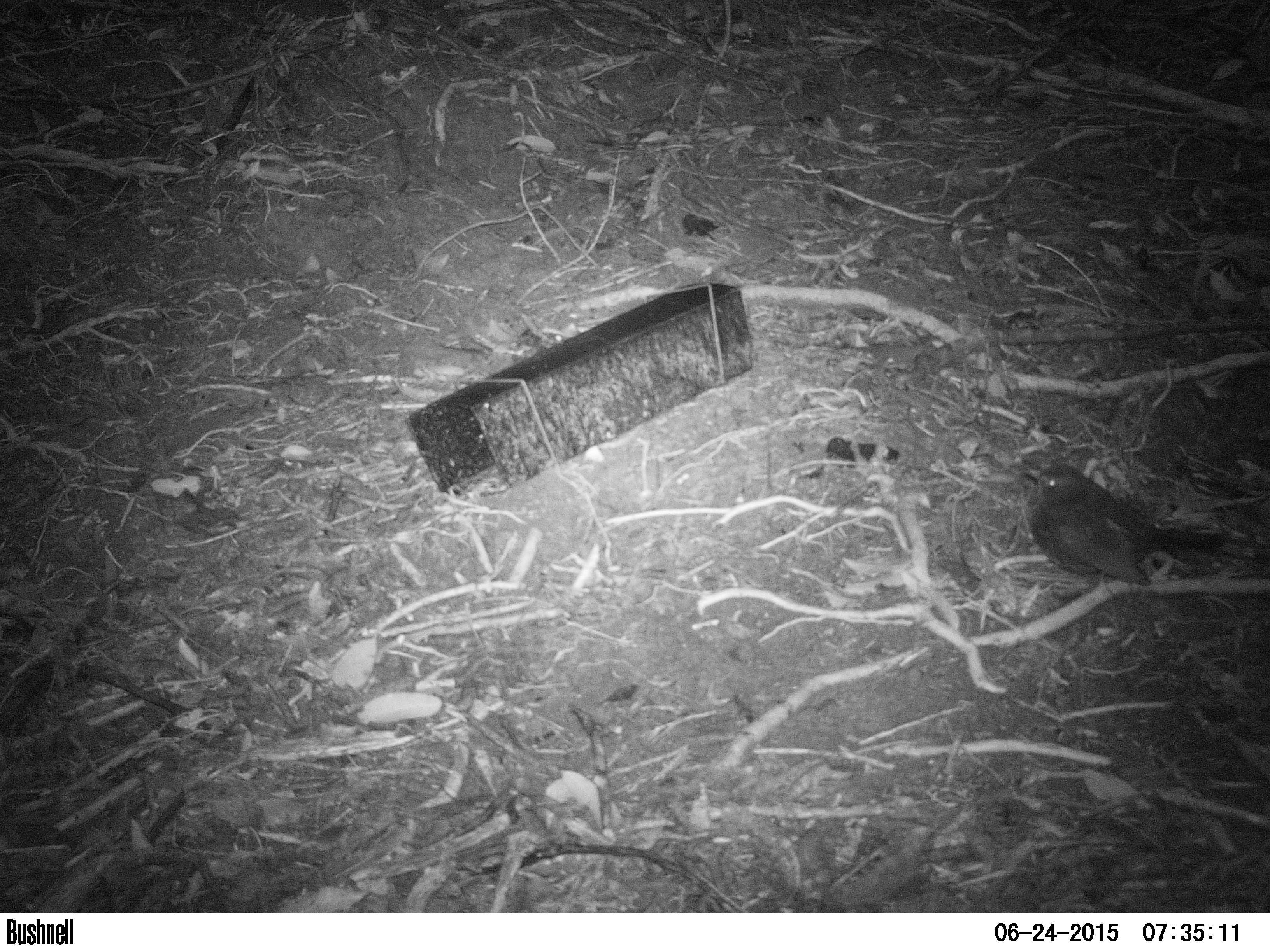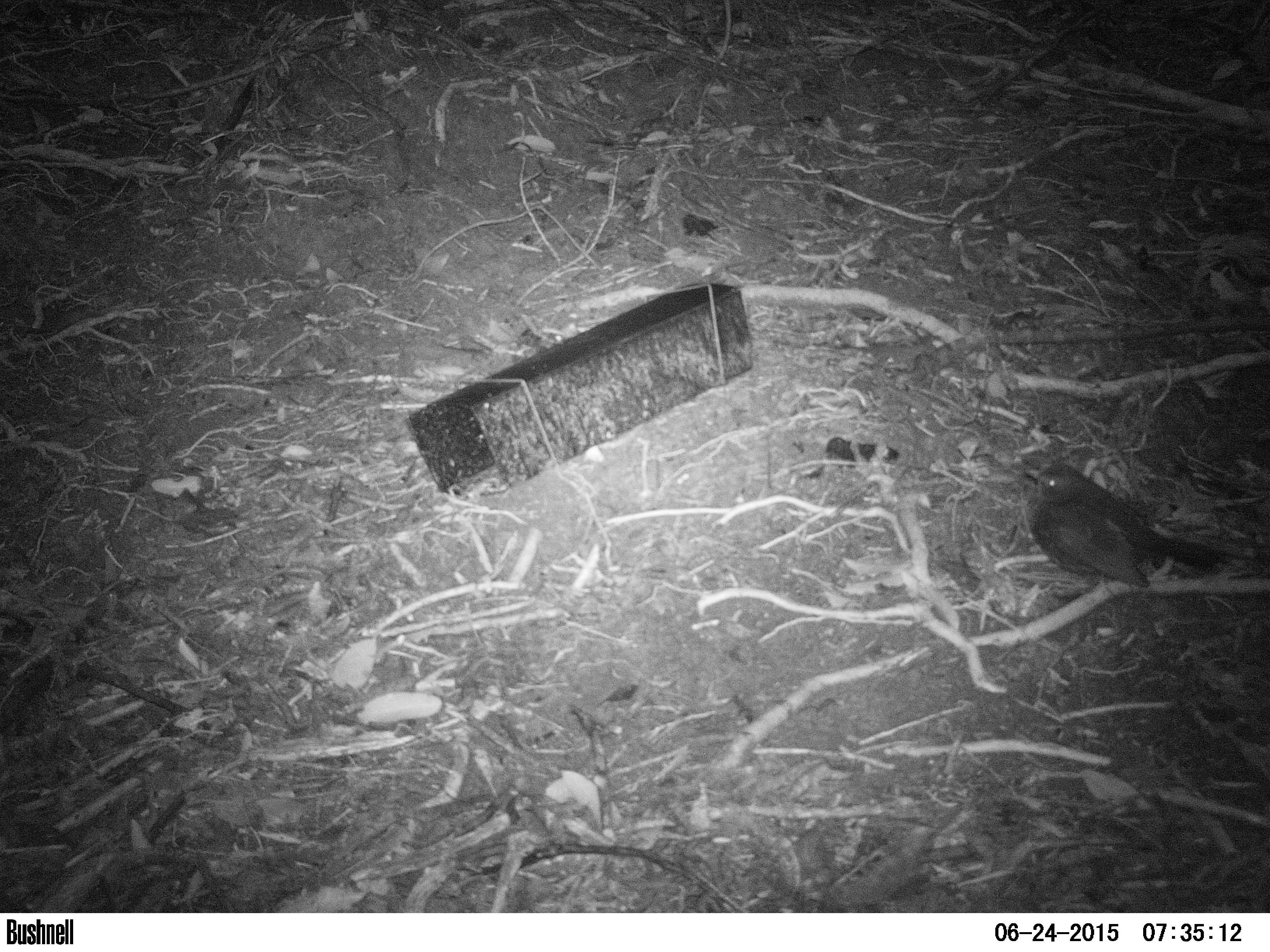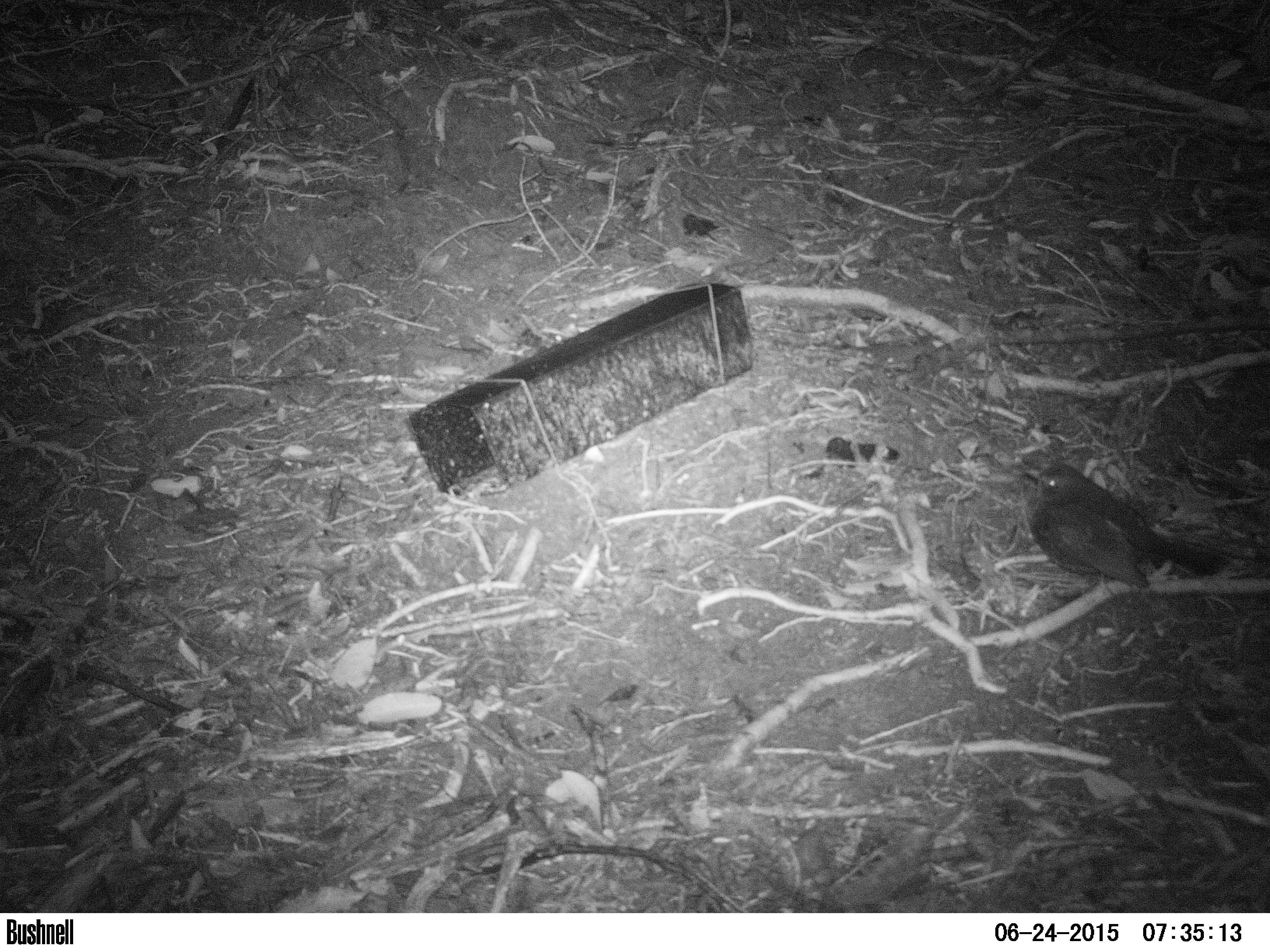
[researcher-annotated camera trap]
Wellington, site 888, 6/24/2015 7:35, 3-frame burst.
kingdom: Animalia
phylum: Chordata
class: Aves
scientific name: Aves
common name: bird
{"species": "bird (Aves)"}